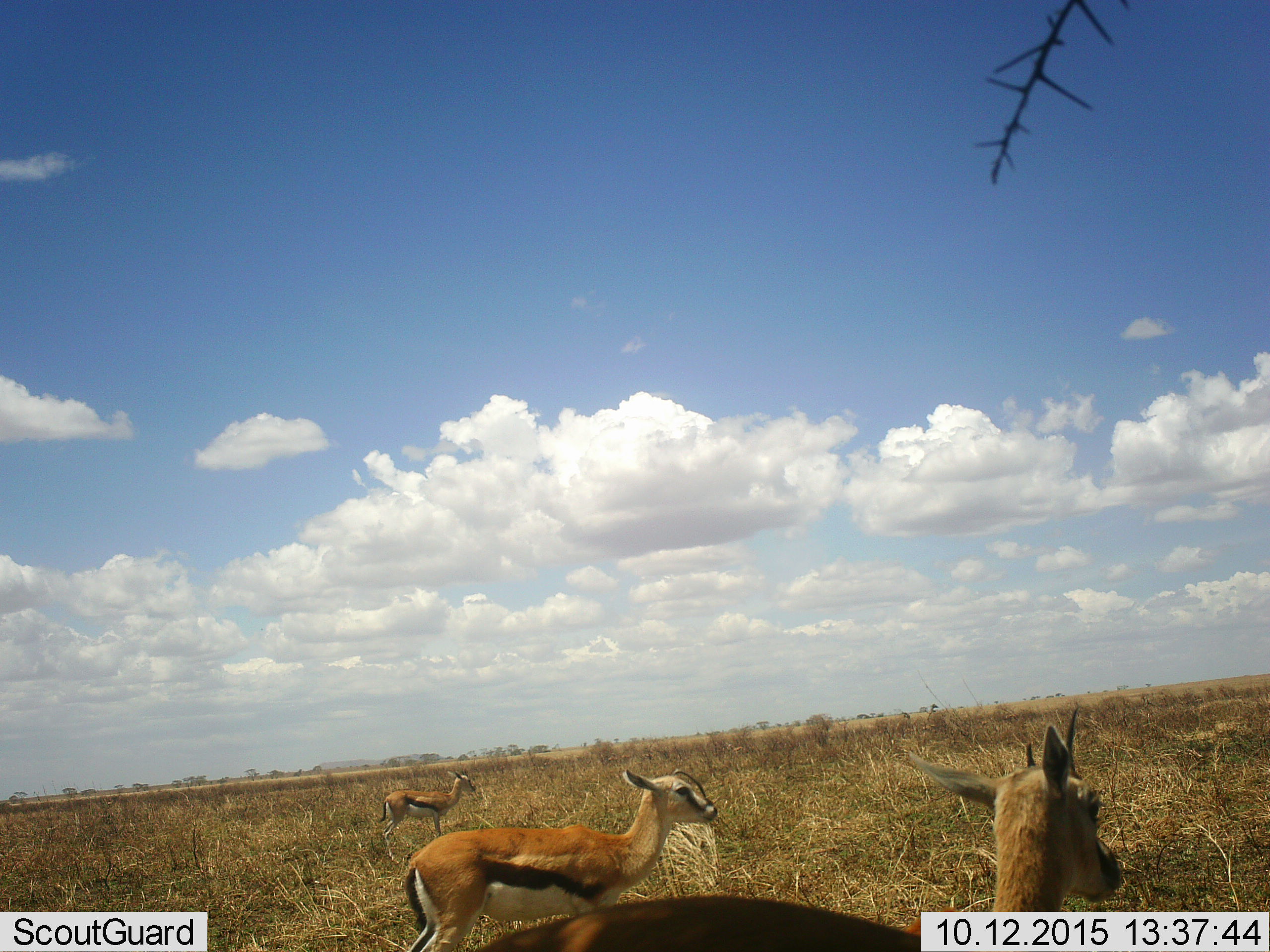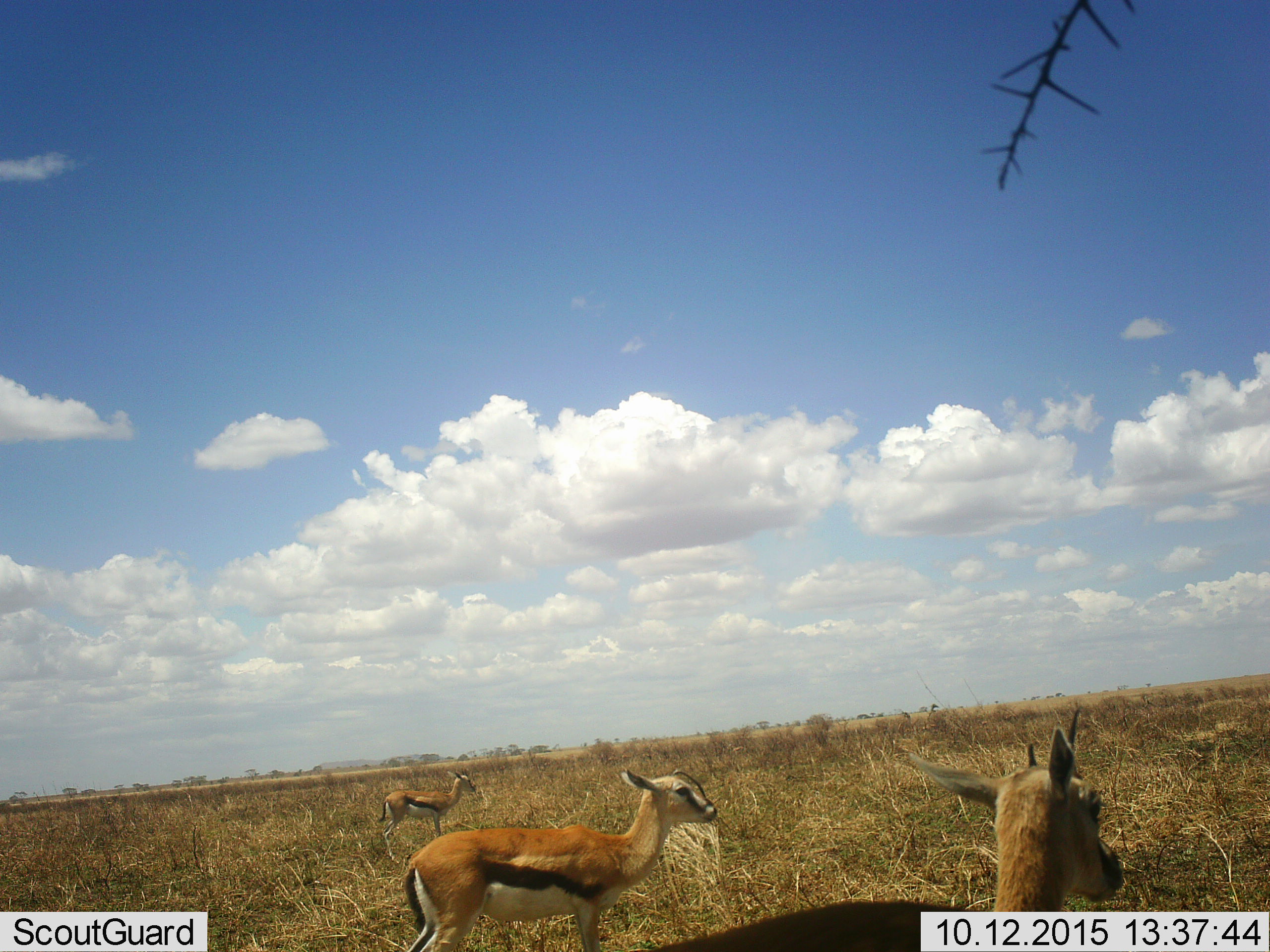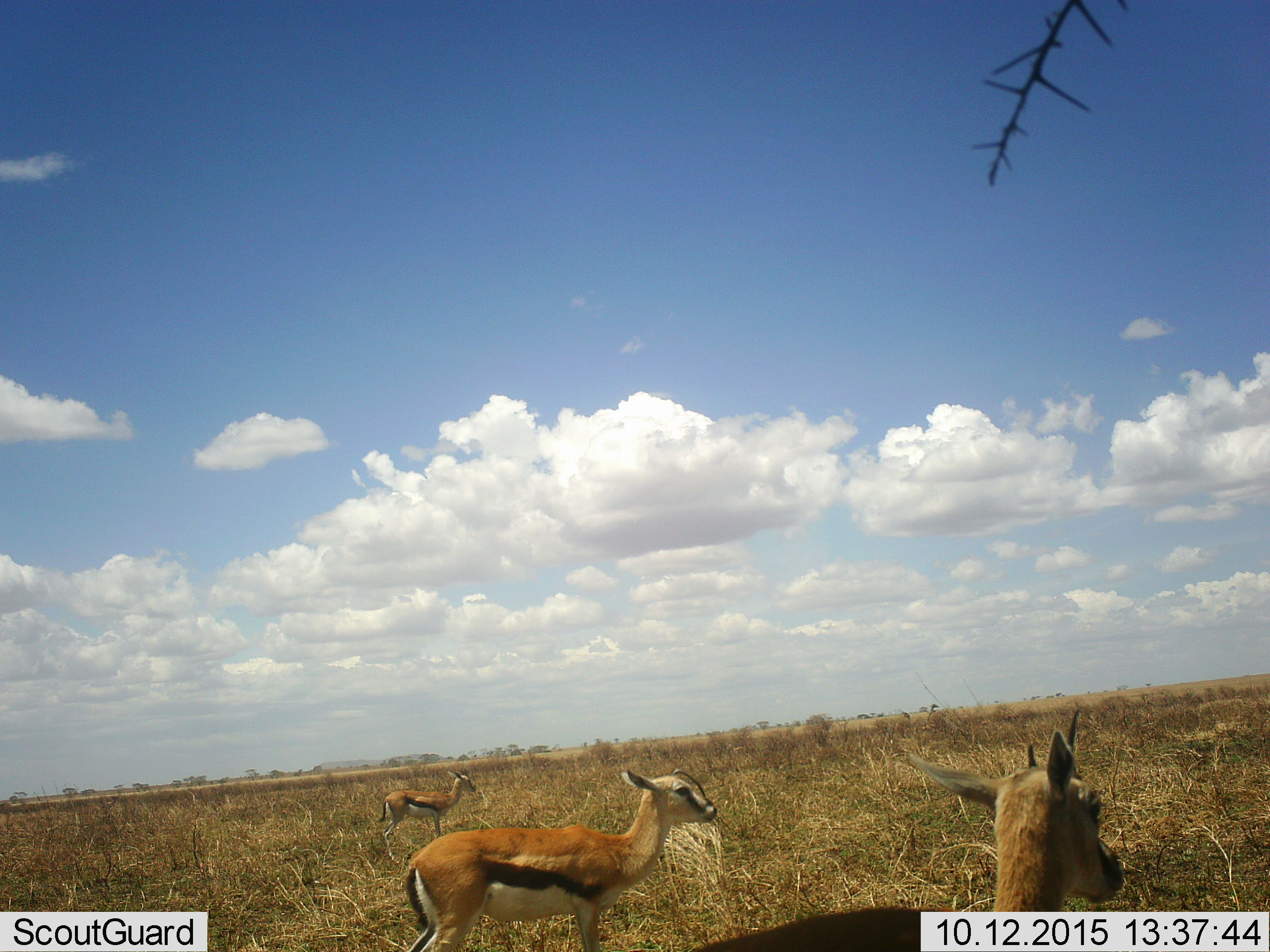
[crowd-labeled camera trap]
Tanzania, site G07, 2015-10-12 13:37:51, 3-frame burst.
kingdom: Animalia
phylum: Chordata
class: Mammalia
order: Artiodactyla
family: Bovidae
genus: Eudorcas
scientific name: Eudorcas thomsonii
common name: thomson's gazelle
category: gazellethomsons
Gazellethomsons (thomson's gazelle) (Eudorcas thomsonii), count 3. Behavior (volunteer vote fractions): standing 90%, resting 0%, moving 30%, interacting 0%. Young present (vote fraction): 40%. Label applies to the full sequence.